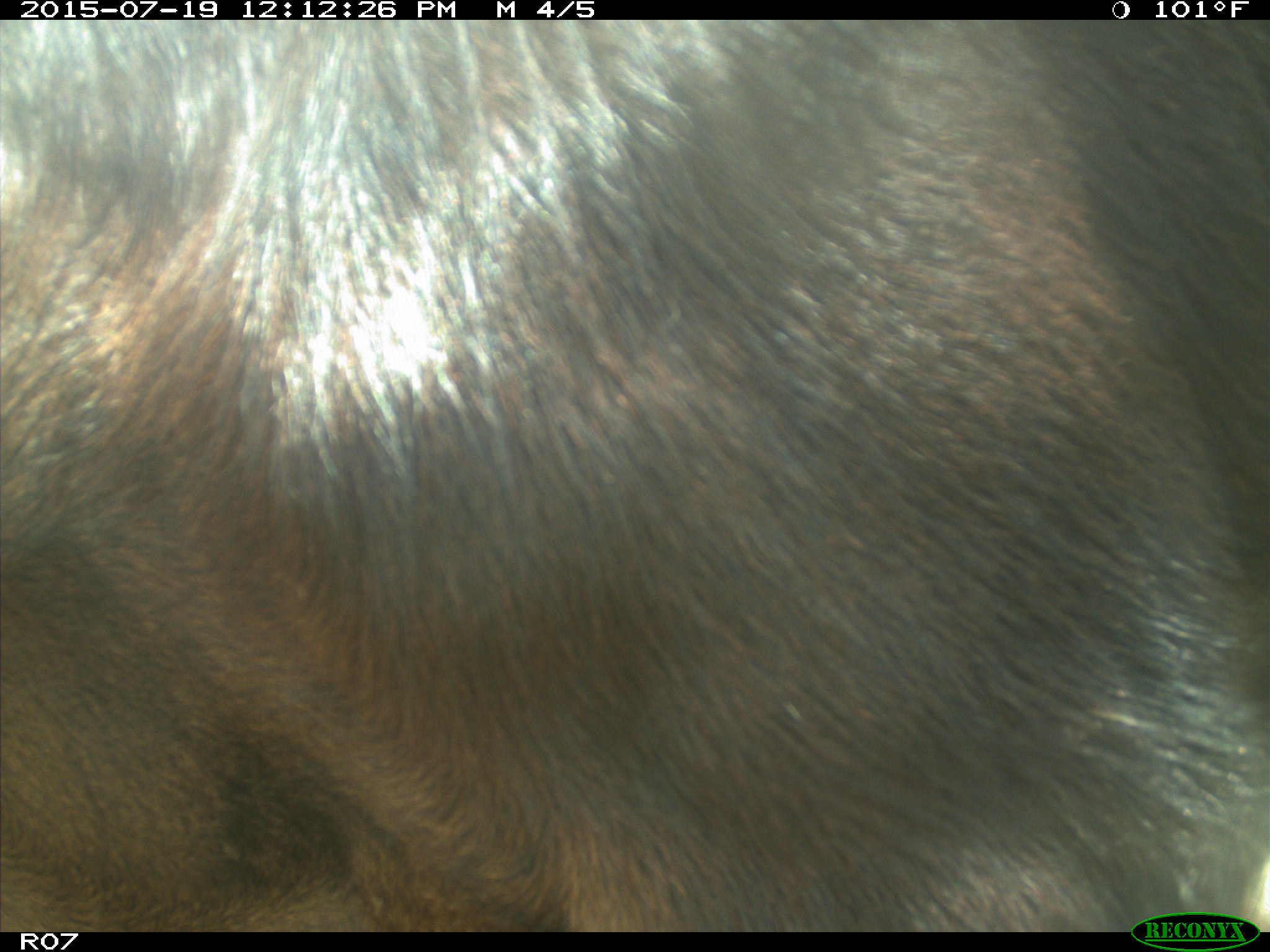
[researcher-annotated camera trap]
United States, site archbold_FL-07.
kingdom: Animalia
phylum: Chordata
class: Mammalia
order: Artiodactyla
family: Bovidae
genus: Bos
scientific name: Bos taurus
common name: domestic cow